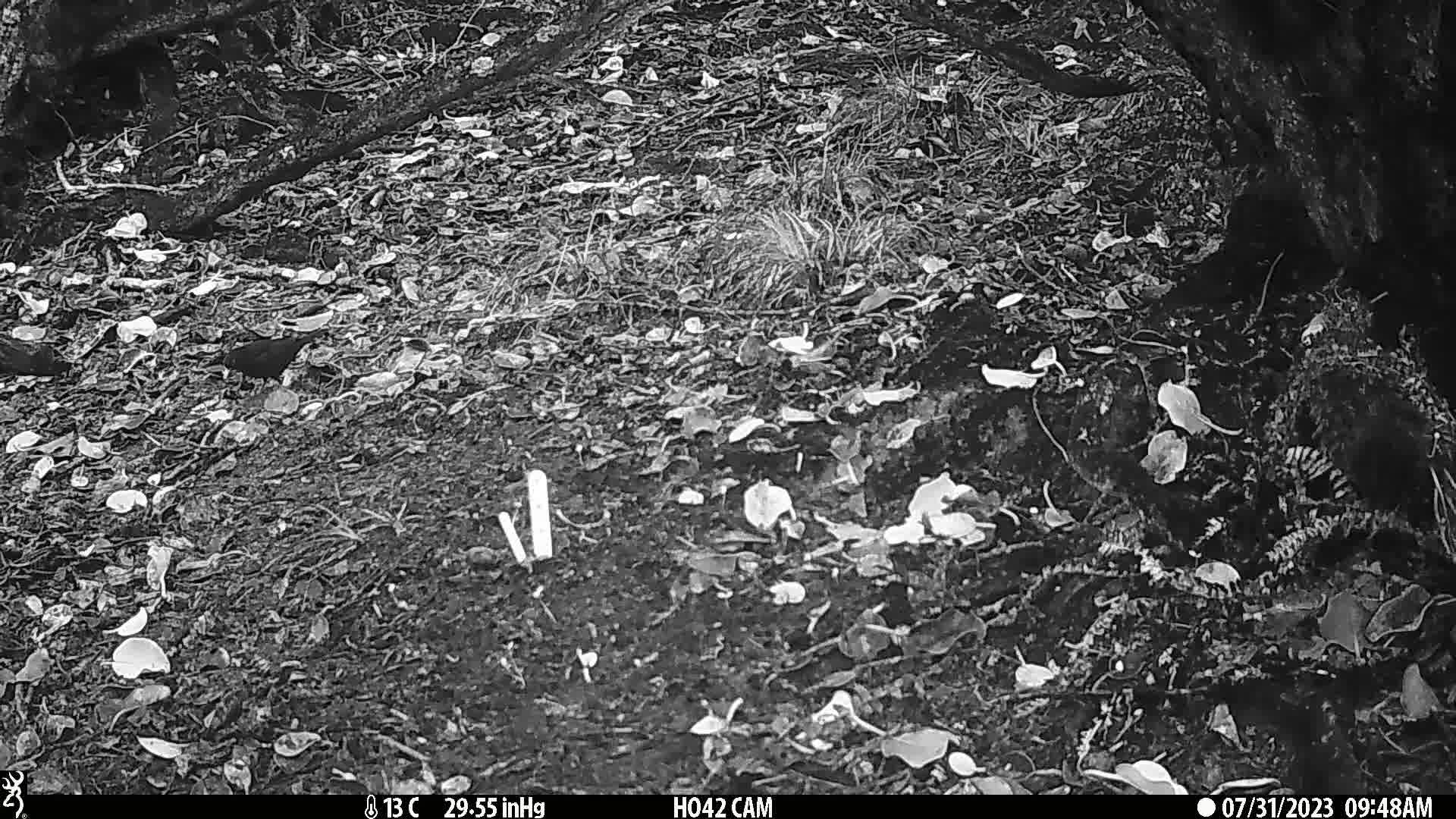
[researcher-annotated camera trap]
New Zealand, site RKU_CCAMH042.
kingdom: Animalia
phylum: Chordata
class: Aves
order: Passeriformes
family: Turdidae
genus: Turdus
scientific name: Turdus merula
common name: eurasian blackbird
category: blackbird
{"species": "blackbird (eurasian blackbird) (Turdus merula)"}